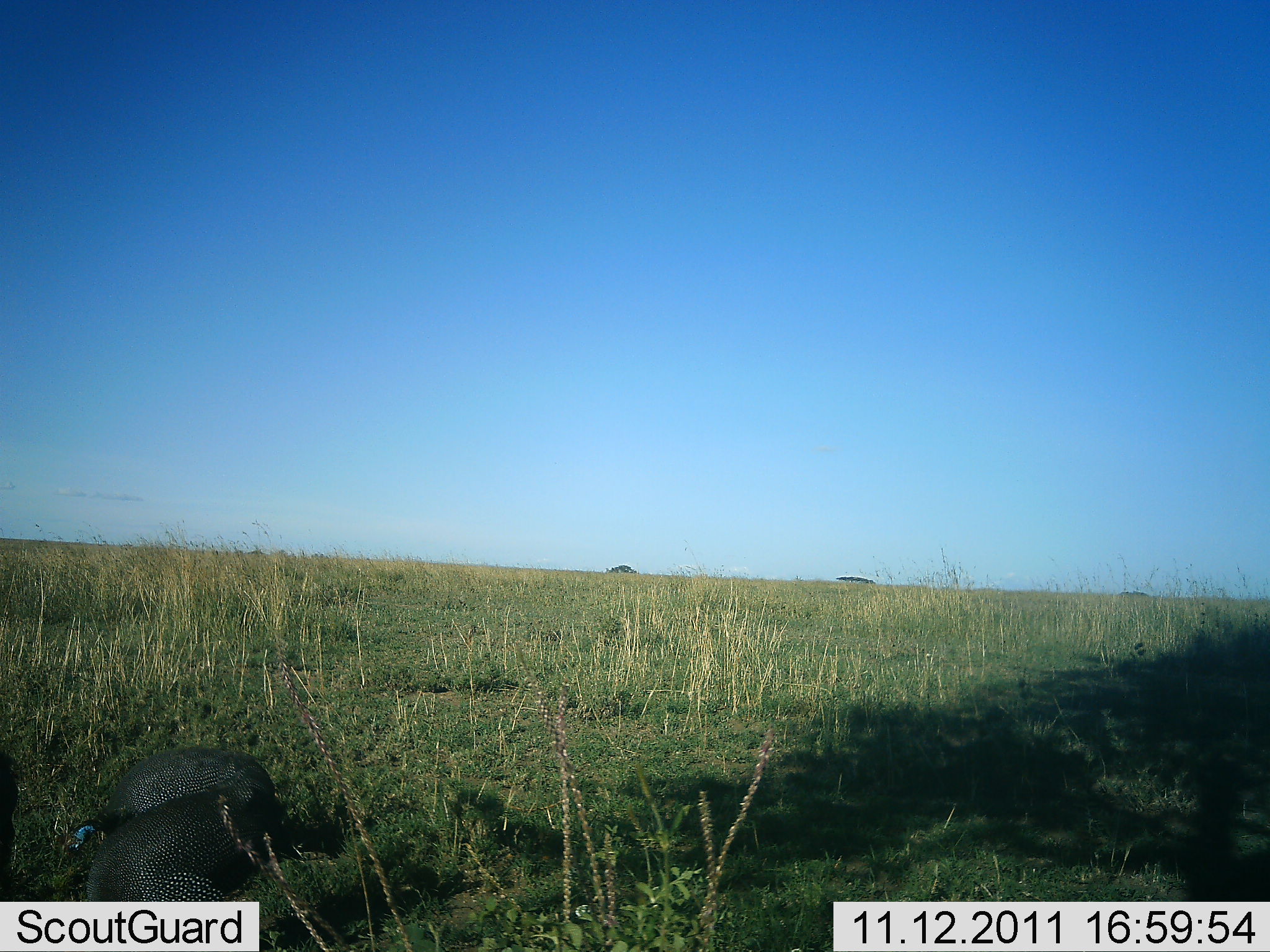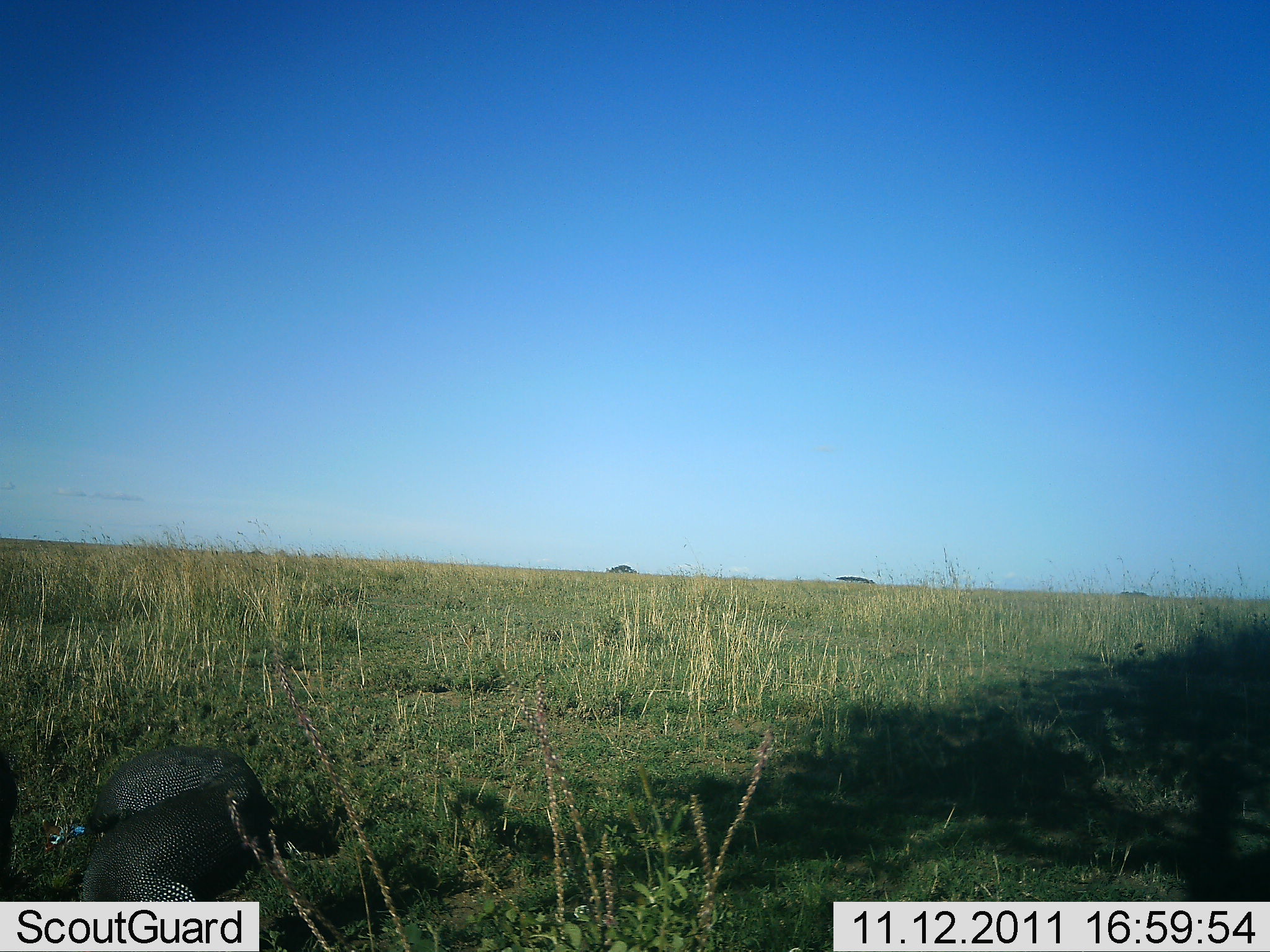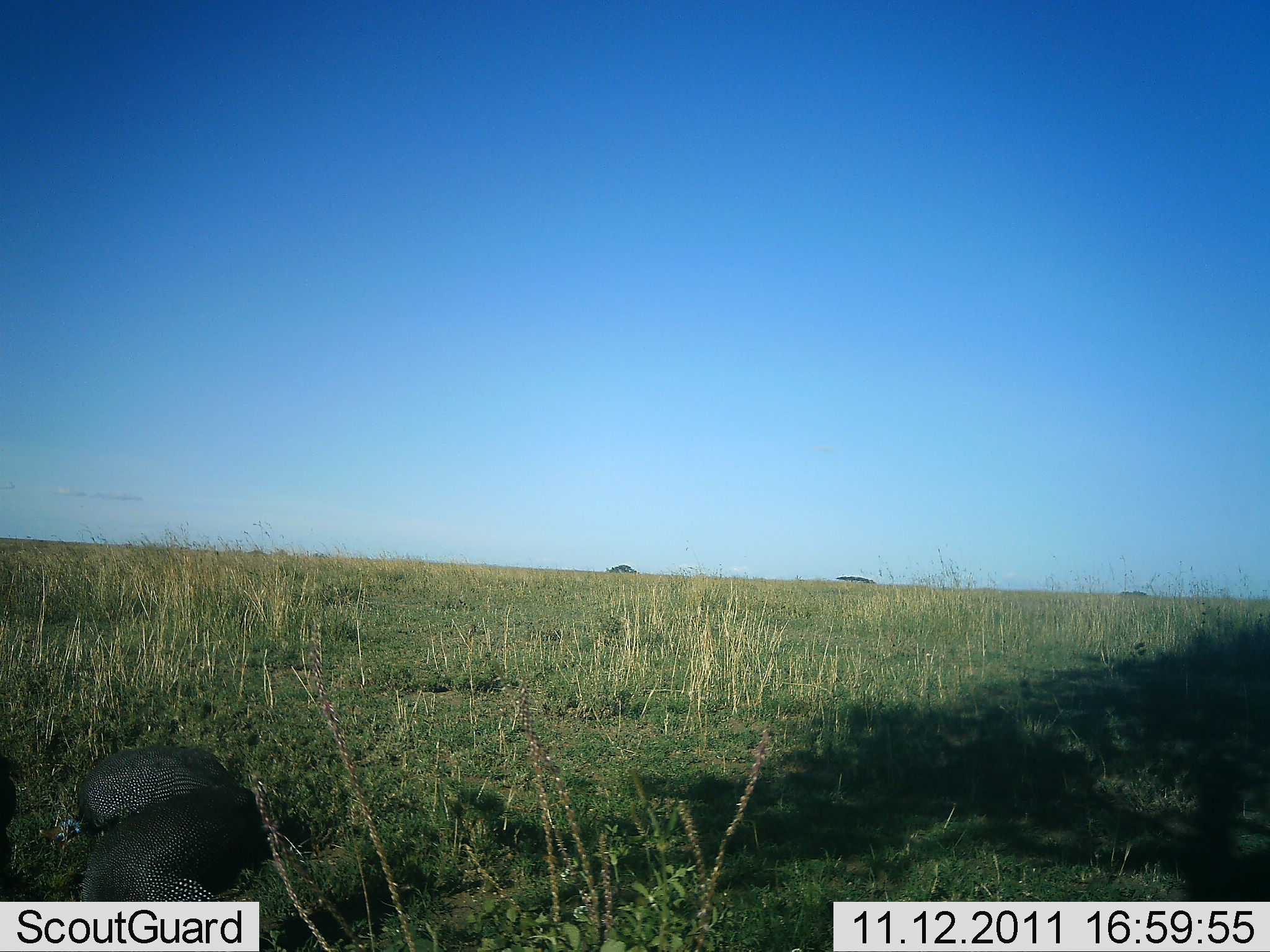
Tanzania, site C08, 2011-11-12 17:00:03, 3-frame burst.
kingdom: Animalia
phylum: Chordata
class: Aves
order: Galliformes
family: Numididae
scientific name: Numididae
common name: guinea fowl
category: guineafowl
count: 2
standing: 25%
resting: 0%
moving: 17%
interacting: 0%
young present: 0%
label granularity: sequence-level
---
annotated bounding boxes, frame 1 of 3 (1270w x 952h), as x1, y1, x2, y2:
animal: 60, 745, 278, 857; 84, 786, 269, 903; 0, 752, 22, 869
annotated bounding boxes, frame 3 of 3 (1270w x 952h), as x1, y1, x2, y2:
animal: 38, 743, 240, 850; 81, 789, 252, 902; 0, 753, 26, 872